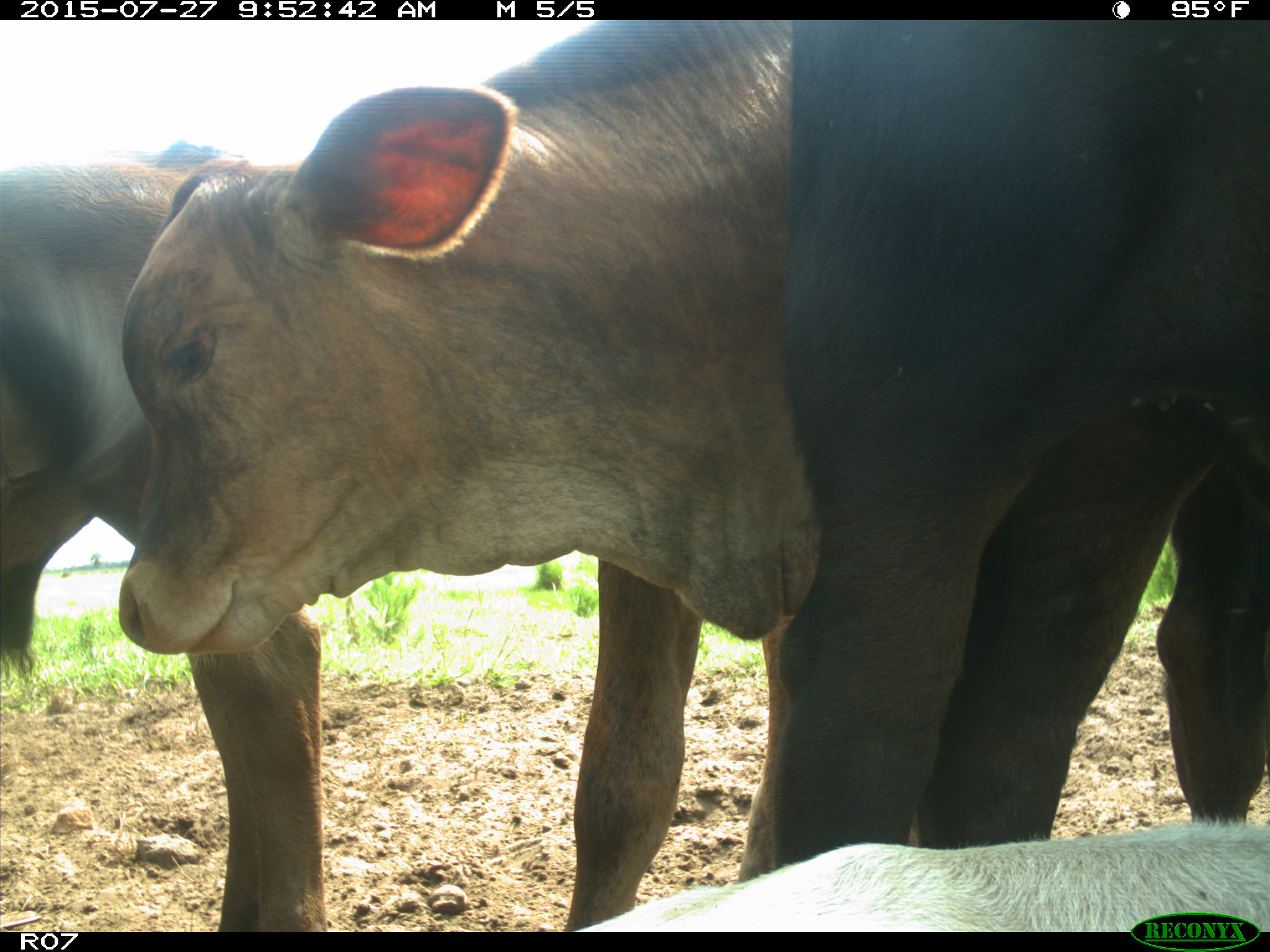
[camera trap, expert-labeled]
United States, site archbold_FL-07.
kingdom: Animalia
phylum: Chordata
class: Mammalia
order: Artiodactyla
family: Bovidae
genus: Bos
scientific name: Bos taurus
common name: domestic cow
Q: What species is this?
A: Bos taurus (domestic cow).